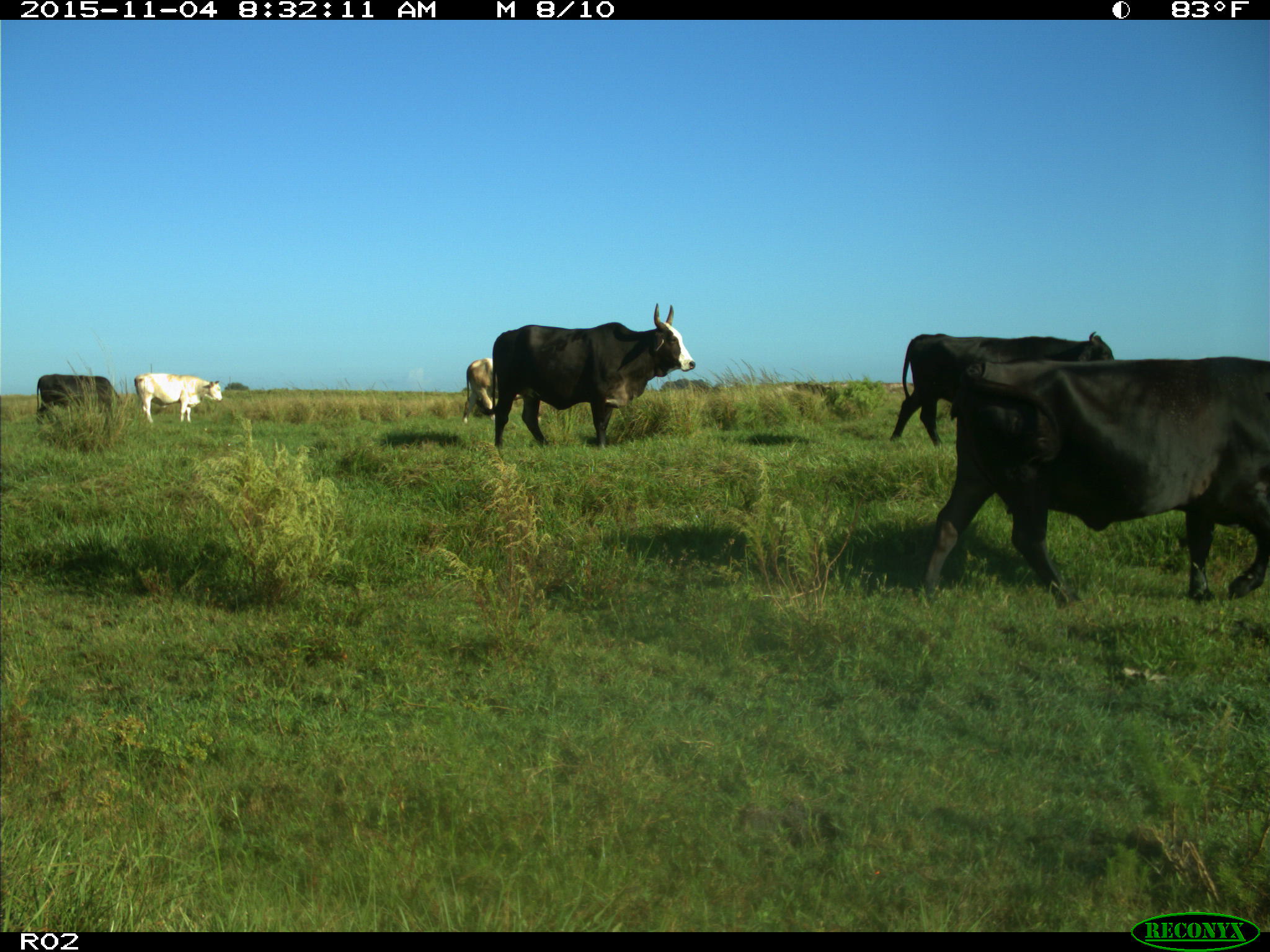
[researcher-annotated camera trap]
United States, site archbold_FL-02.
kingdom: Animalia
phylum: Chordata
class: Mammalia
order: Artiodactyla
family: Bovidae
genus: Bos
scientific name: Bos taurus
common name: domestic cow